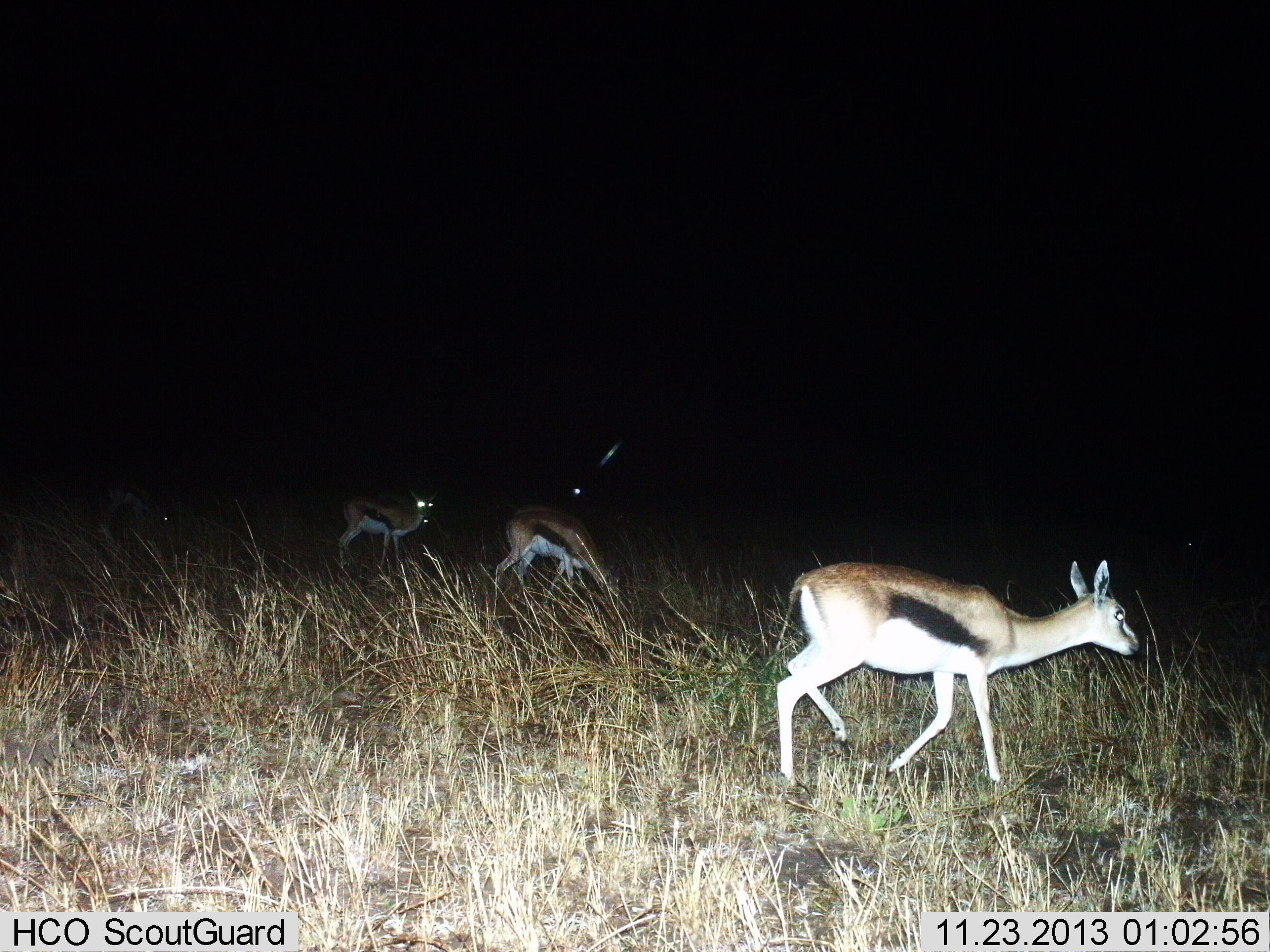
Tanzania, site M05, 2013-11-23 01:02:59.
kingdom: Animalia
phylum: Chordata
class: Mammalia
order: Artiodactyla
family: Bovidae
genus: Eudorcas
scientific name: Eudorcas thomsonii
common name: thomson's gazelle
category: gazellethomsons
Gazellethomsons (thomson's gazelle) (Eudorcas thomsonii), count 3. Behavior (volunteer vote fractions): standing 50%, resting 0%, moving 90%, interacting 10%. Young present (vote fraction): 0%. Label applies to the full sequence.